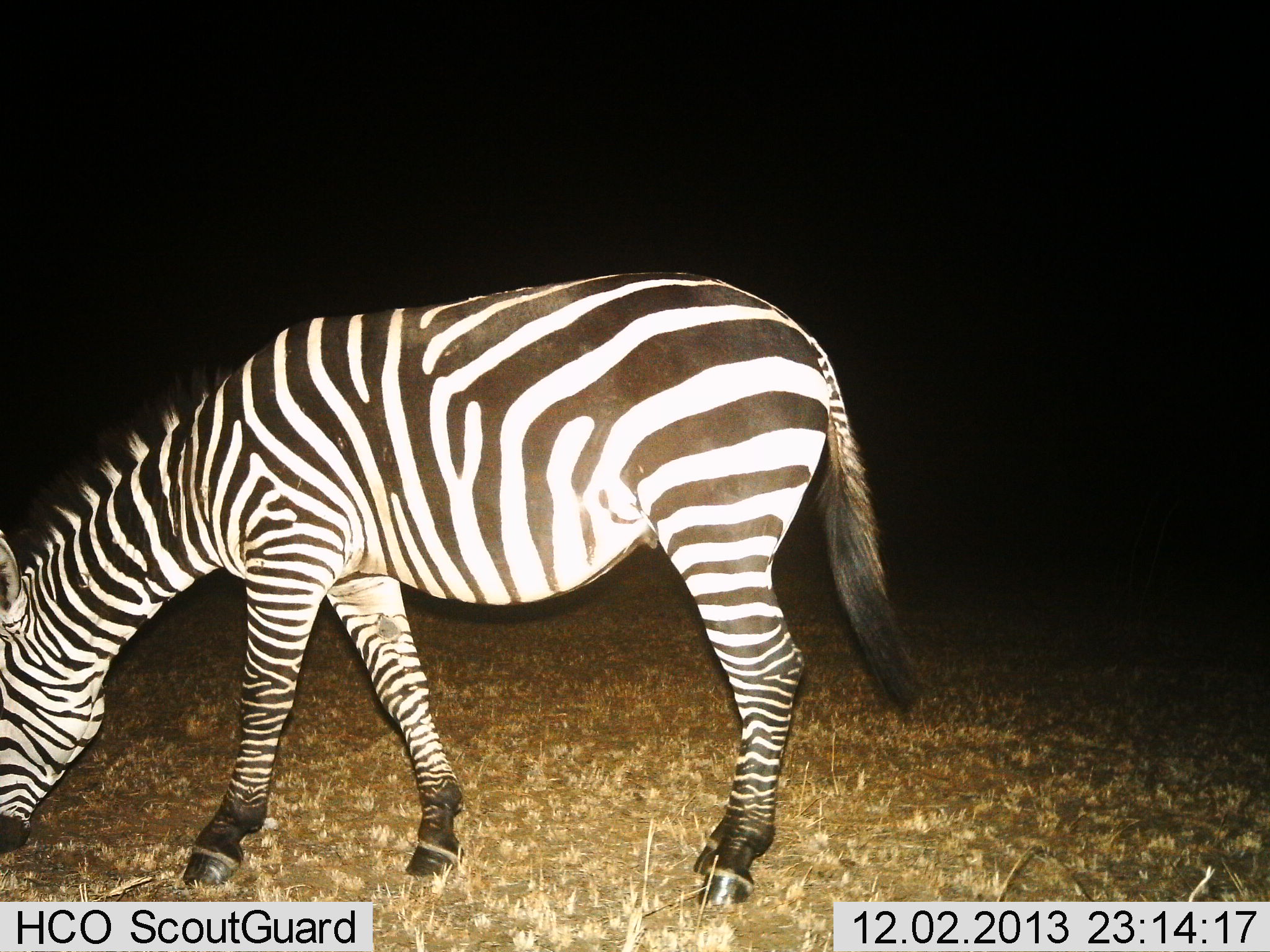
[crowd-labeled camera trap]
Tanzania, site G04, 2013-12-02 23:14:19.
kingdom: Animalia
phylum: Chordata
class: Mammalia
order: Perissodactyla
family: Equidae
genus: Equus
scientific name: Equus quagga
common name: plains zebra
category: zebra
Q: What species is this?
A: Zebra (plains zebra) (Equus quagga).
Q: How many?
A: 1.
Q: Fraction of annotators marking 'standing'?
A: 27%.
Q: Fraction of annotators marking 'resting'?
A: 0%.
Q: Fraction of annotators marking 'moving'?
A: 0%.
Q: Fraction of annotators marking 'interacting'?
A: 0%.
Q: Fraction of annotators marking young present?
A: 0%.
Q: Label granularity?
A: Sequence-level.